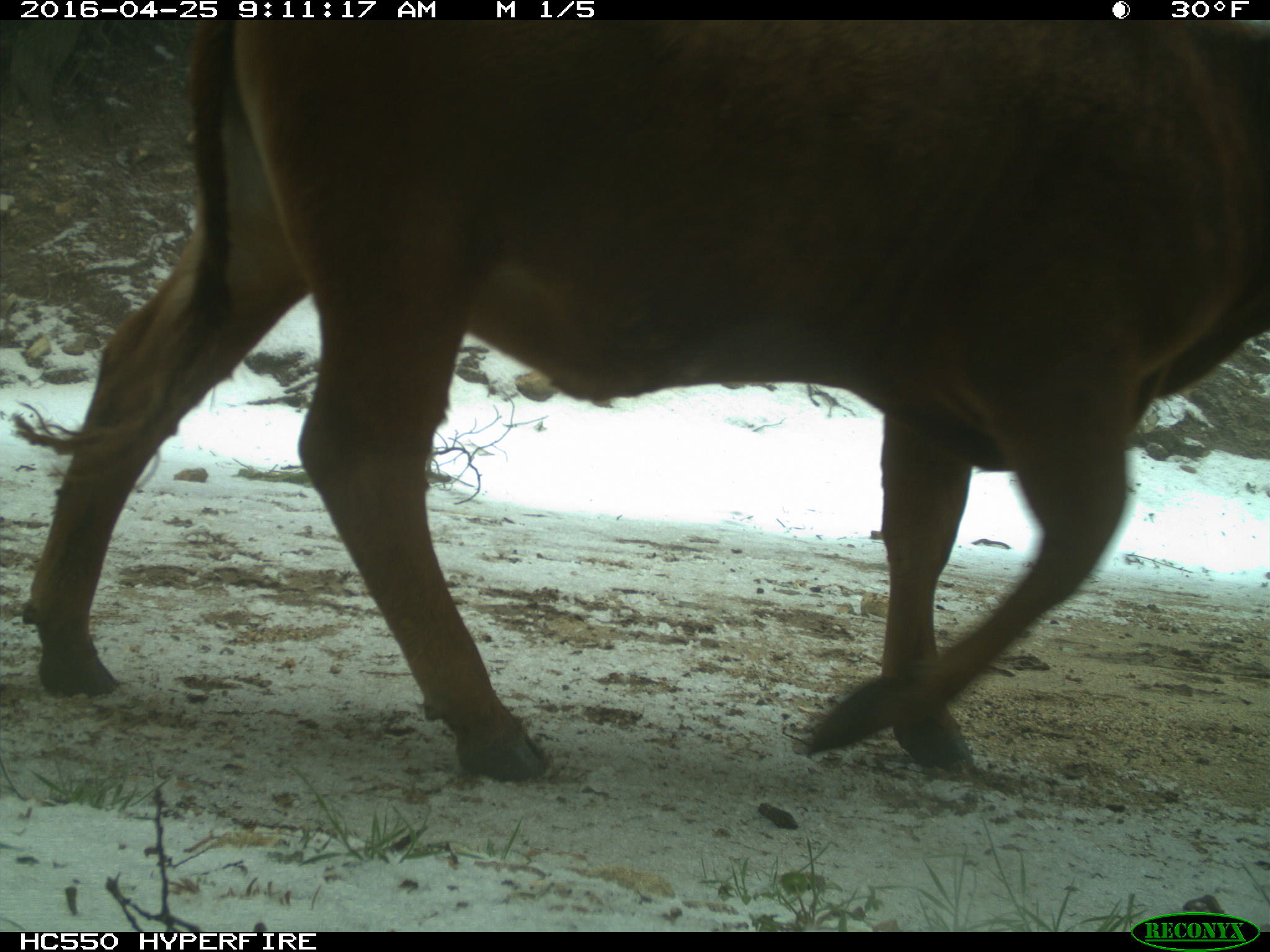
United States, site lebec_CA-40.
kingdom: Animalia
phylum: Chordata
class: Mammalia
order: Artiodactyla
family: Bovidae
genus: Bos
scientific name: Bos taurus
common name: domestic cow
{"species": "Bos taurus (domestic cow)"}